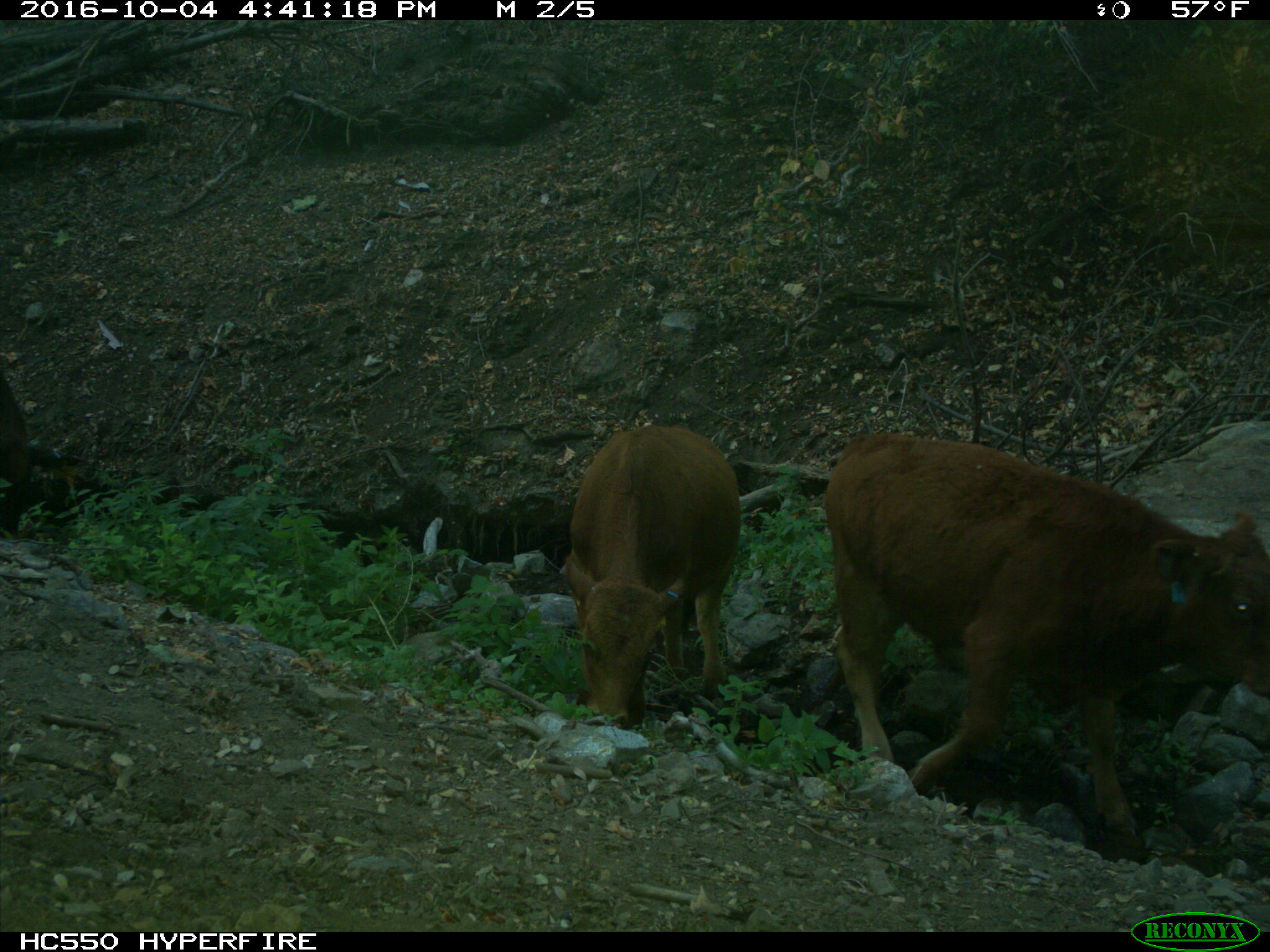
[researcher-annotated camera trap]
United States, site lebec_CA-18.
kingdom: Animalia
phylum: Chordata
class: Mammalia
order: Artiodactyla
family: Bovidae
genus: Bos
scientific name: Bos taurus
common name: domestic cow